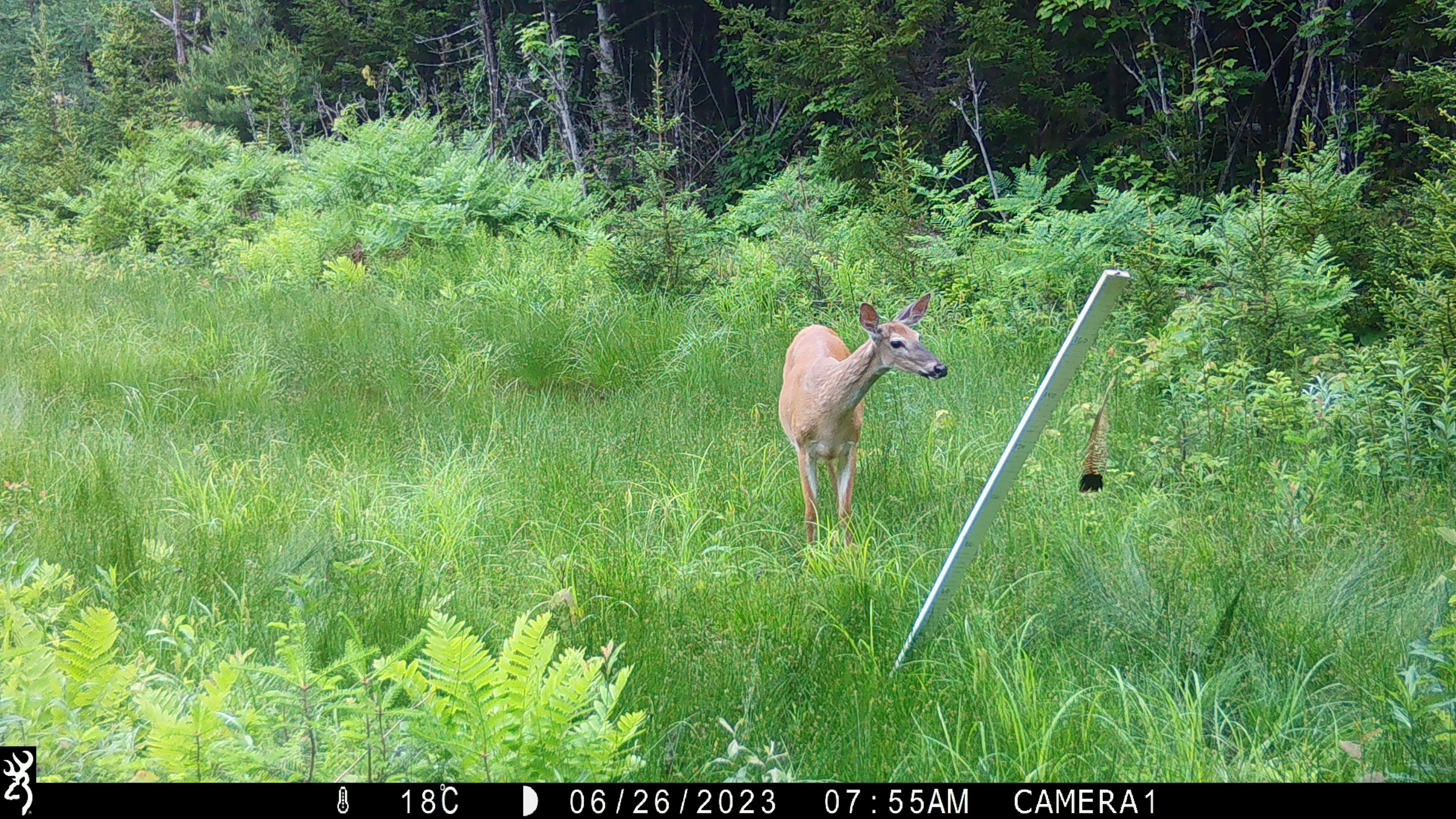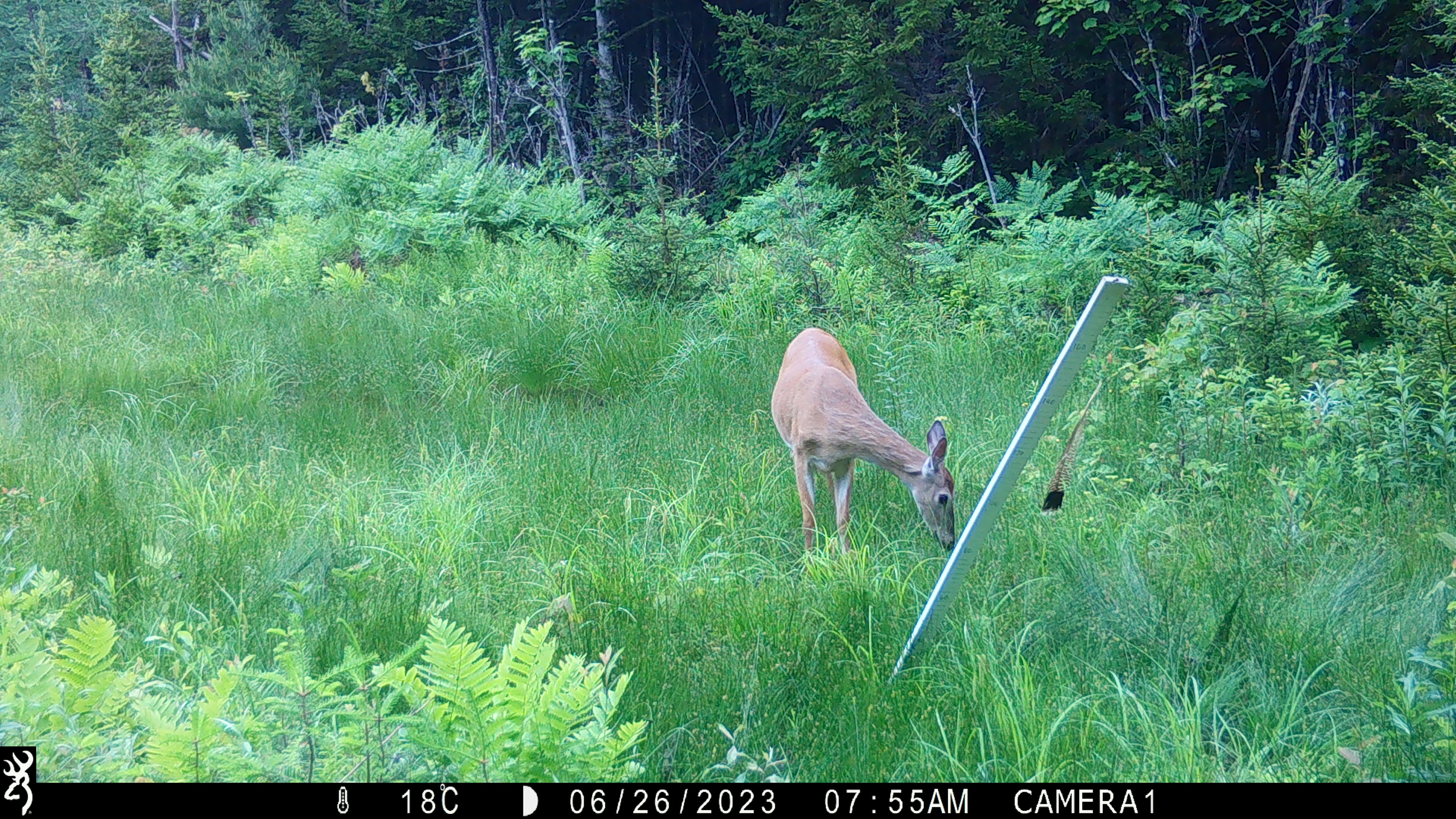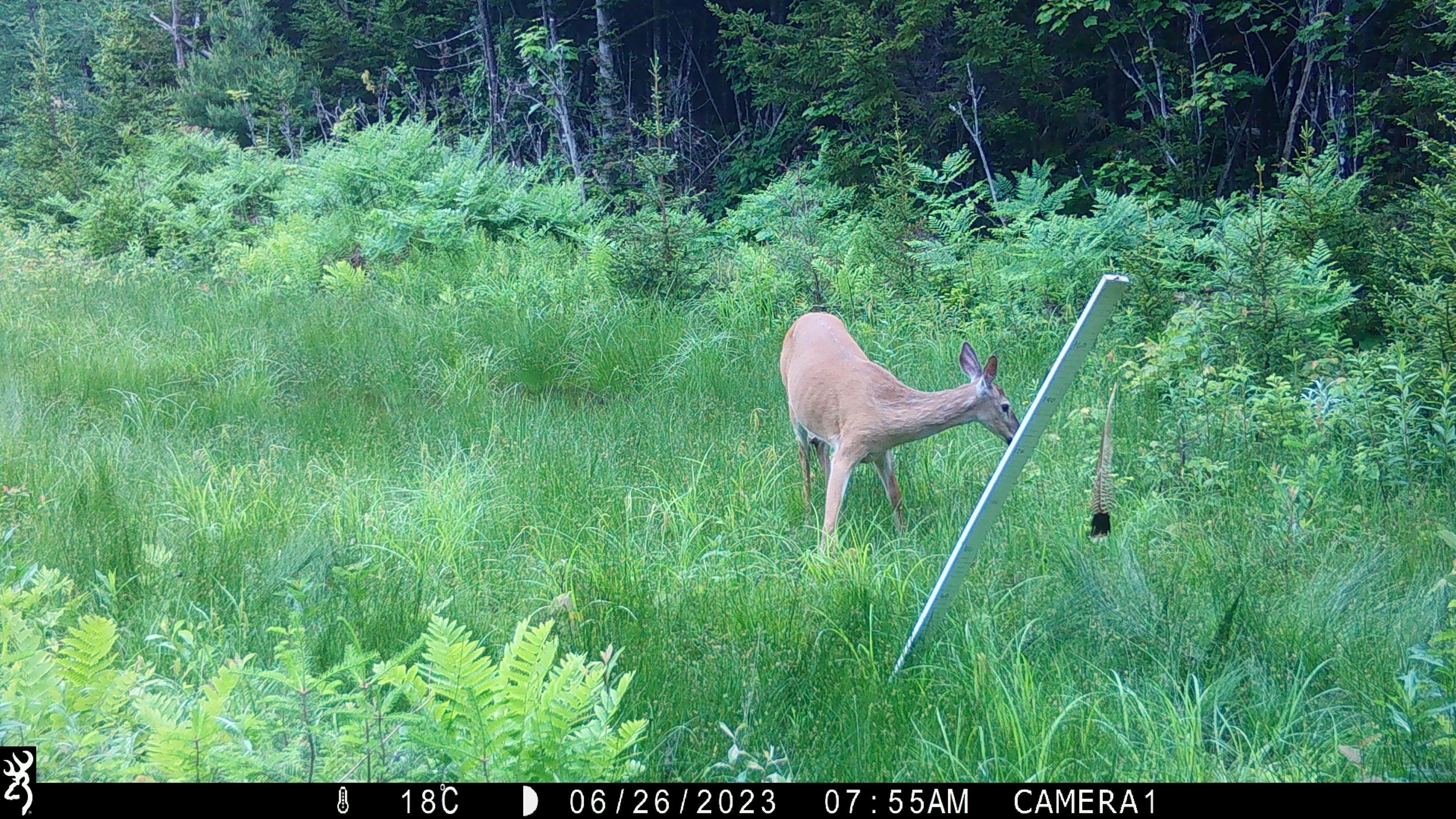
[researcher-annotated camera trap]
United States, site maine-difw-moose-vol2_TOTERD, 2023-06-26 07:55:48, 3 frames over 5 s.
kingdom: Animalia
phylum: Chordata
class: Mammalia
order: Artiodactyla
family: Cervidae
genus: Odocoileus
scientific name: Odocoileus virginianus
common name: white-tailed deer